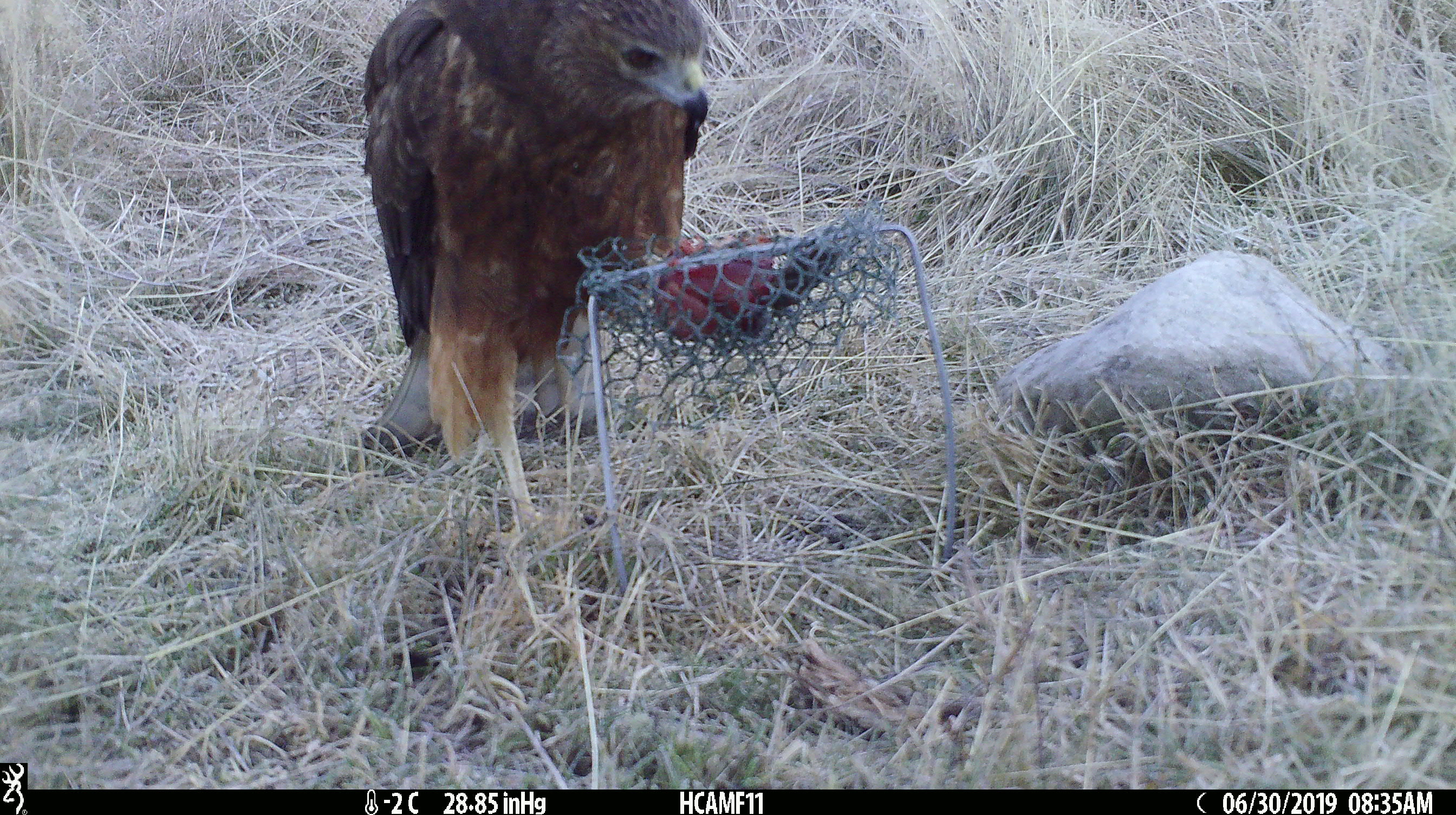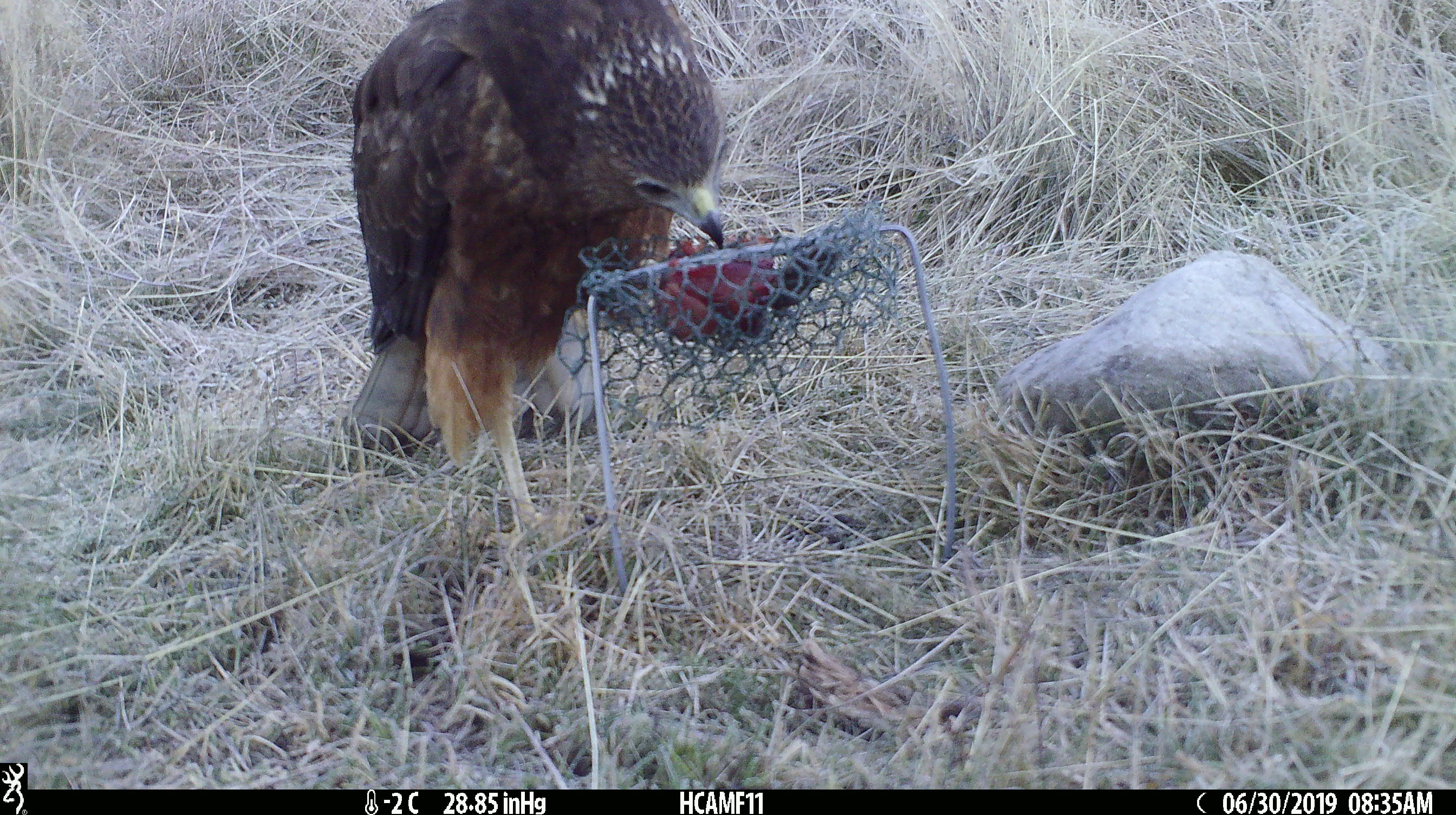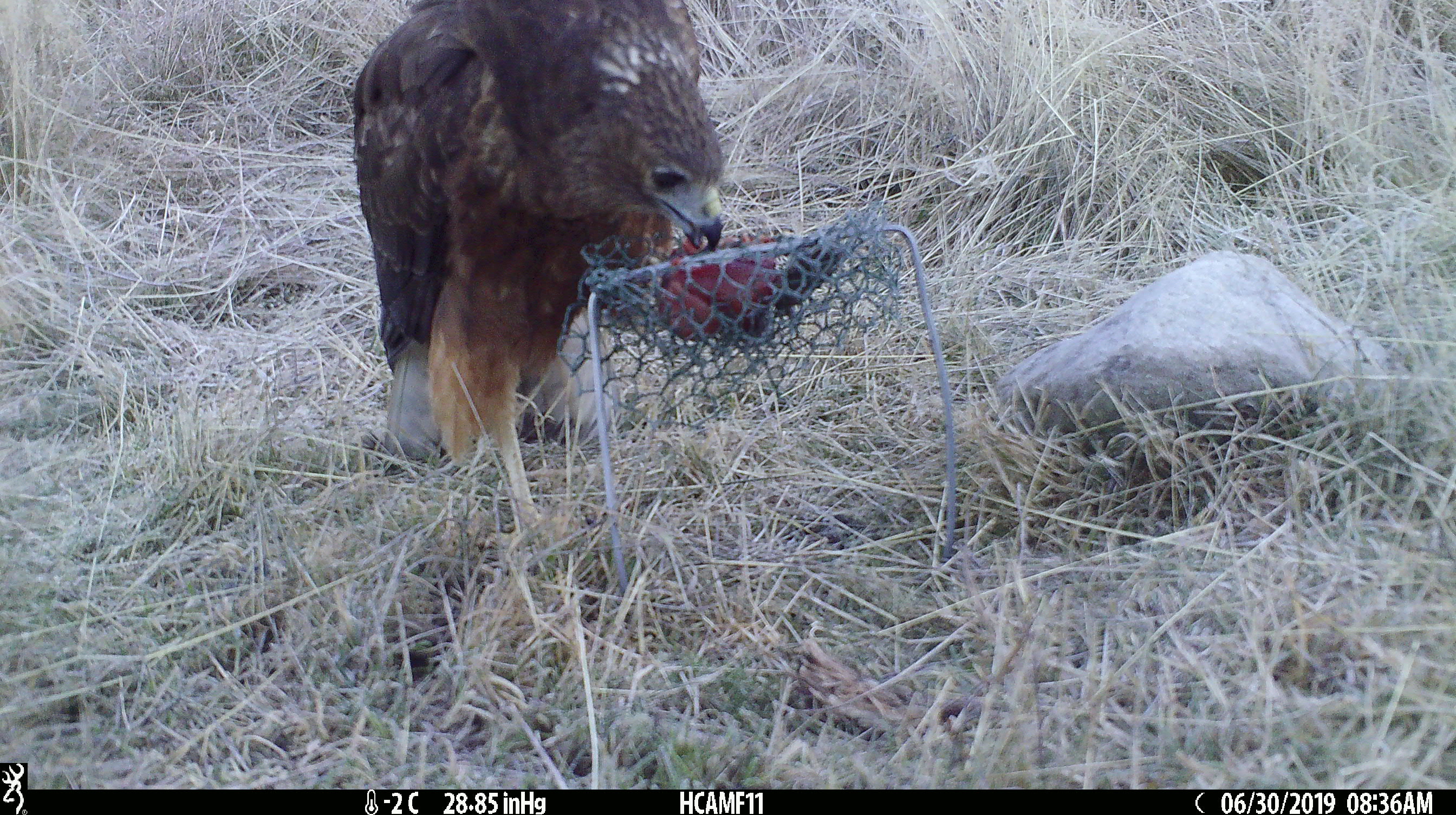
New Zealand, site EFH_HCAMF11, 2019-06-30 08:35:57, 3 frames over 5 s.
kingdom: Animalia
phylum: Chordata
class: Aves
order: Accipitriformes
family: Accipitridae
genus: Circus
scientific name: Circus approximans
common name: swamp harrier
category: harrier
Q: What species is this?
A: Harrier (swamp harrier) (Circus approximans).